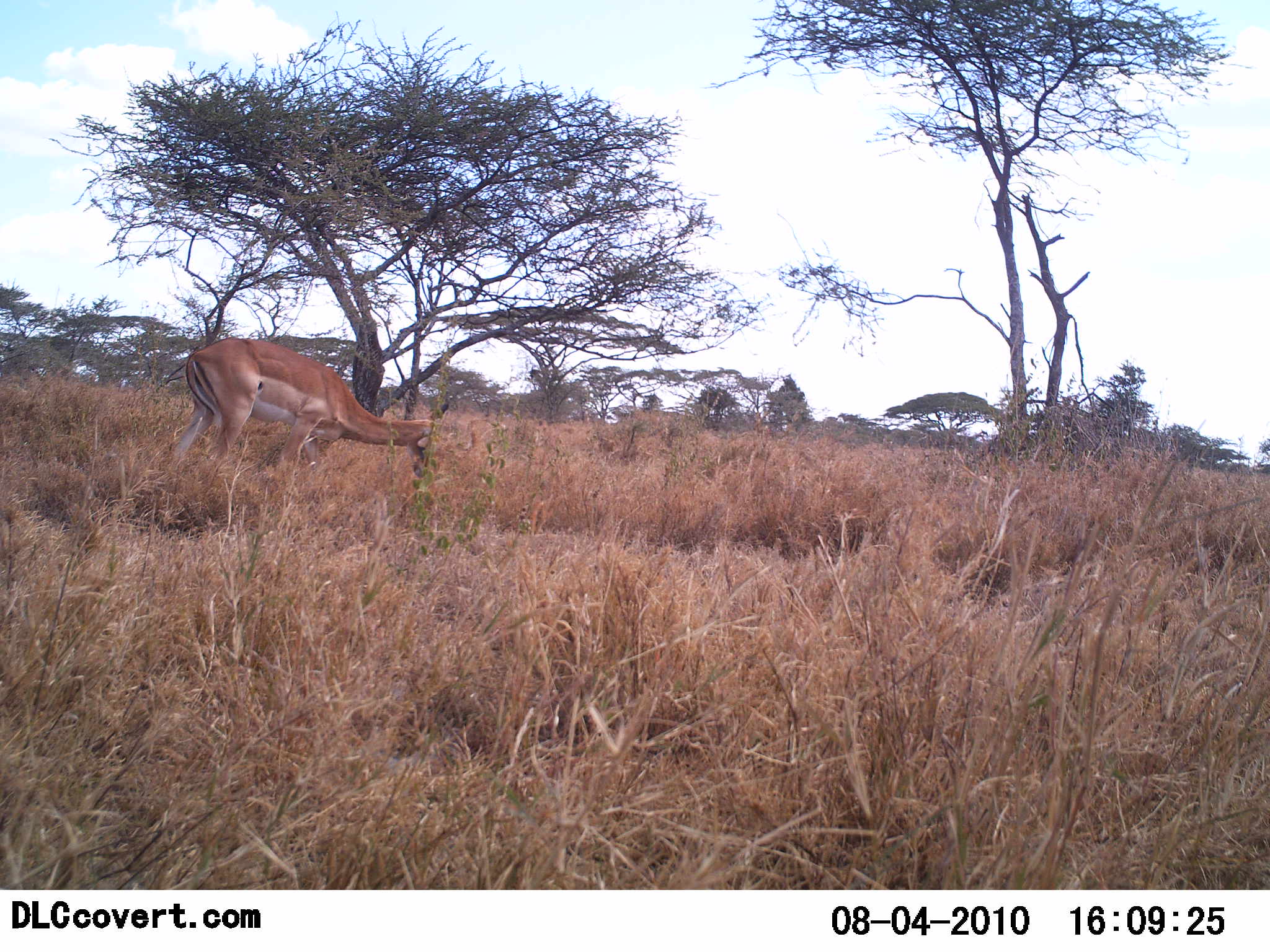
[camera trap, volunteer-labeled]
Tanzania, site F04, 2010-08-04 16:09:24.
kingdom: Animalia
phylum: Chordata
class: Mammalia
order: Artiodactyla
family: Bovidae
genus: Aepyceros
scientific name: Aepyceros melampus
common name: impala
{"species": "impala (Aepyceros melampus)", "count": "1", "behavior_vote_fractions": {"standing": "27%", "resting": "0%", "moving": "0%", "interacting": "0%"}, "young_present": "0%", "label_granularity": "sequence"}